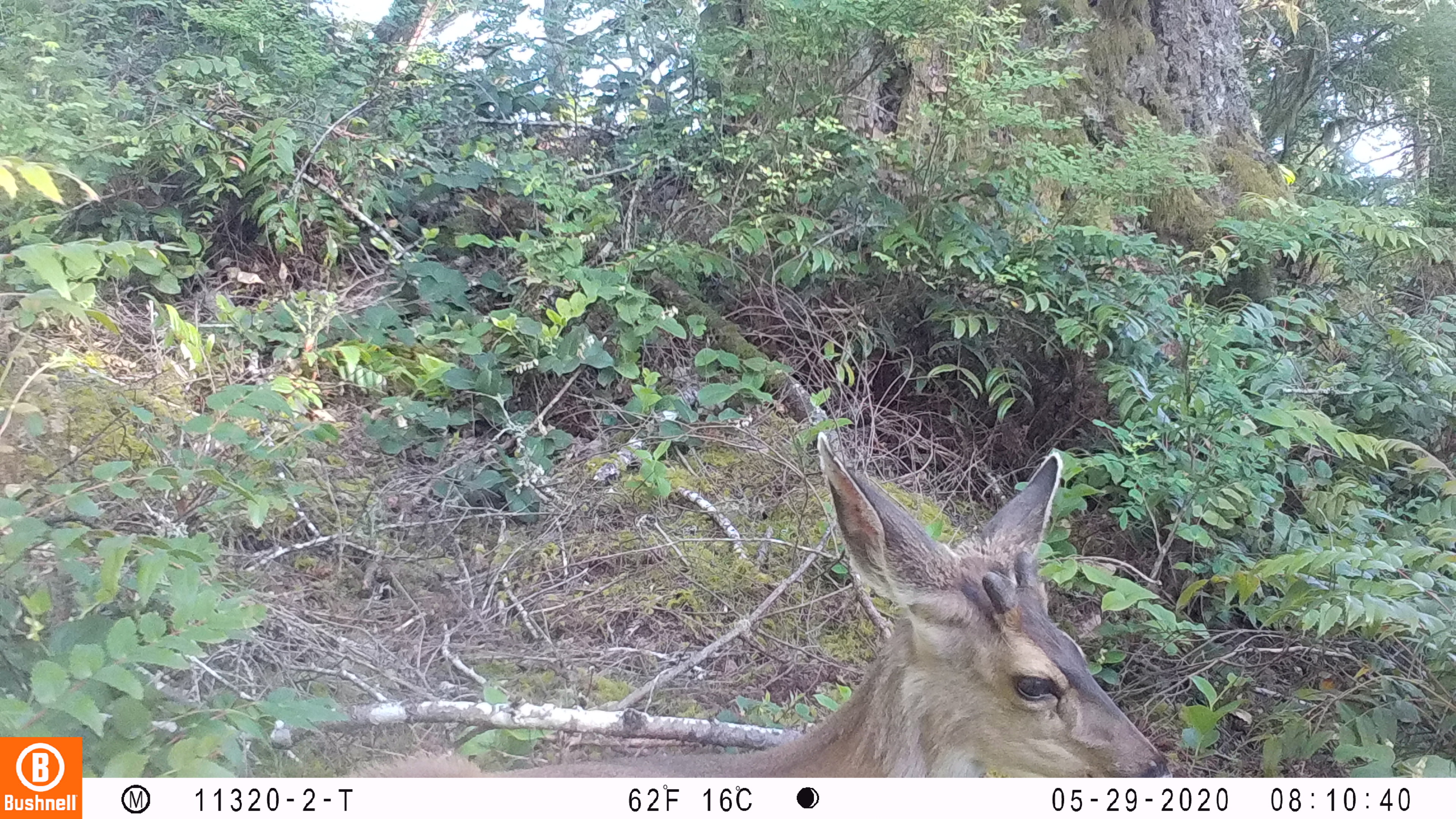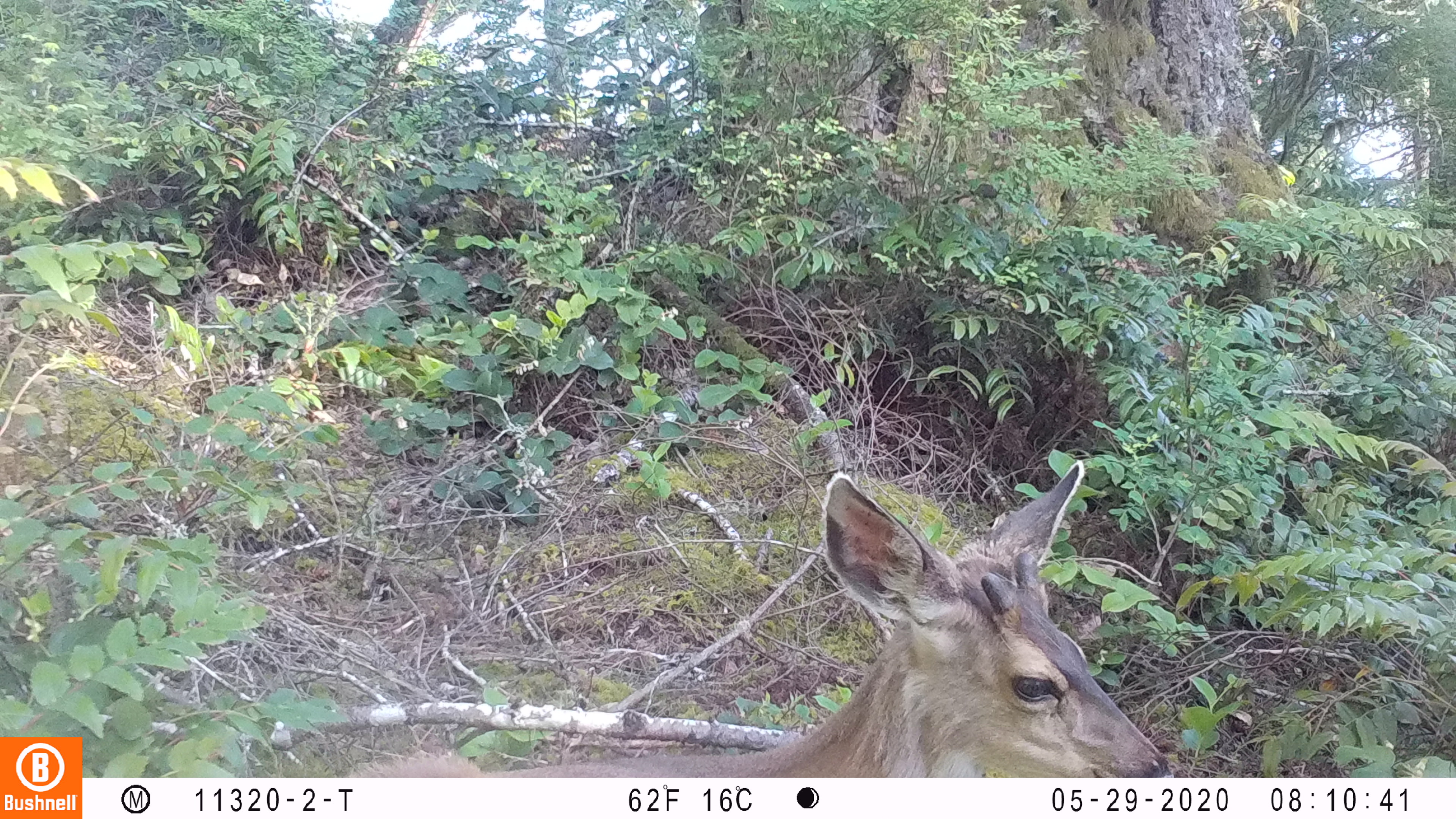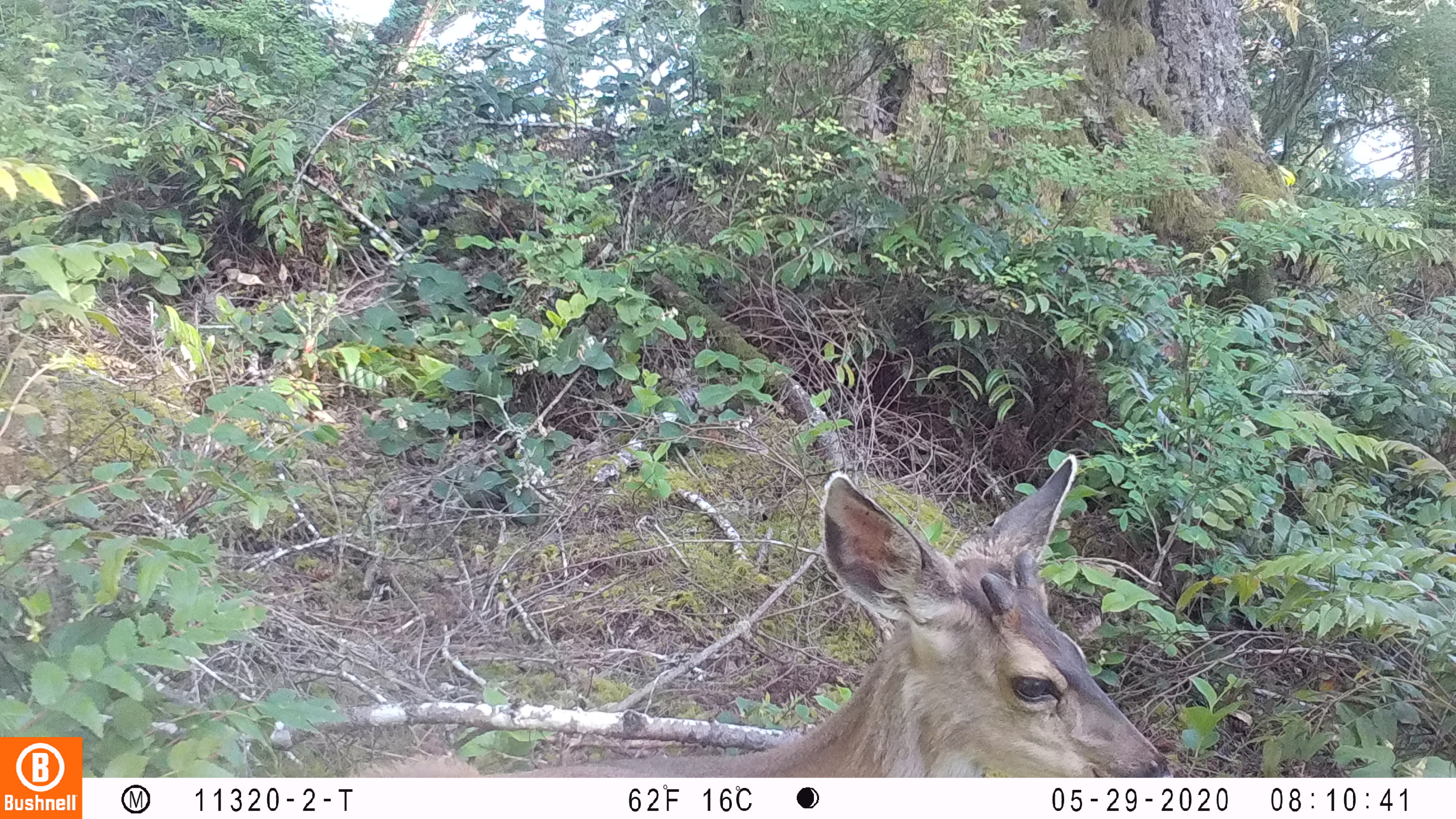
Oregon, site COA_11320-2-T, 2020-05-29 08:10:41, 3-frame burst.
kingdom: Animalia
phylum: Chordata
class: Mammalia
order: Artiodactyla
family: Cervidae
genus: Odocoileus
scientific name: Odocoileus hemionus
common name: black-tailed deer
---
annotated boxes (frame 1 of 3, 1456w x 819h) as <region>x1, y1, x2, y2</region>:
black-tailed deer: <region>338, 425, 1172, 774</region>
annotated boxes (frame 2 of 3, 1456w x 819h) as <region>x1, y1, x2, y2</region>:
black-tailed deer: <region>340, 452, 1176, 776</region>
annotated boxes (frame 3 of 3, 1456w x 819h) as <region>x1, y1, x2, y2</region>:
black-tailed deer: <region>345, 450, 1174, 770</region>